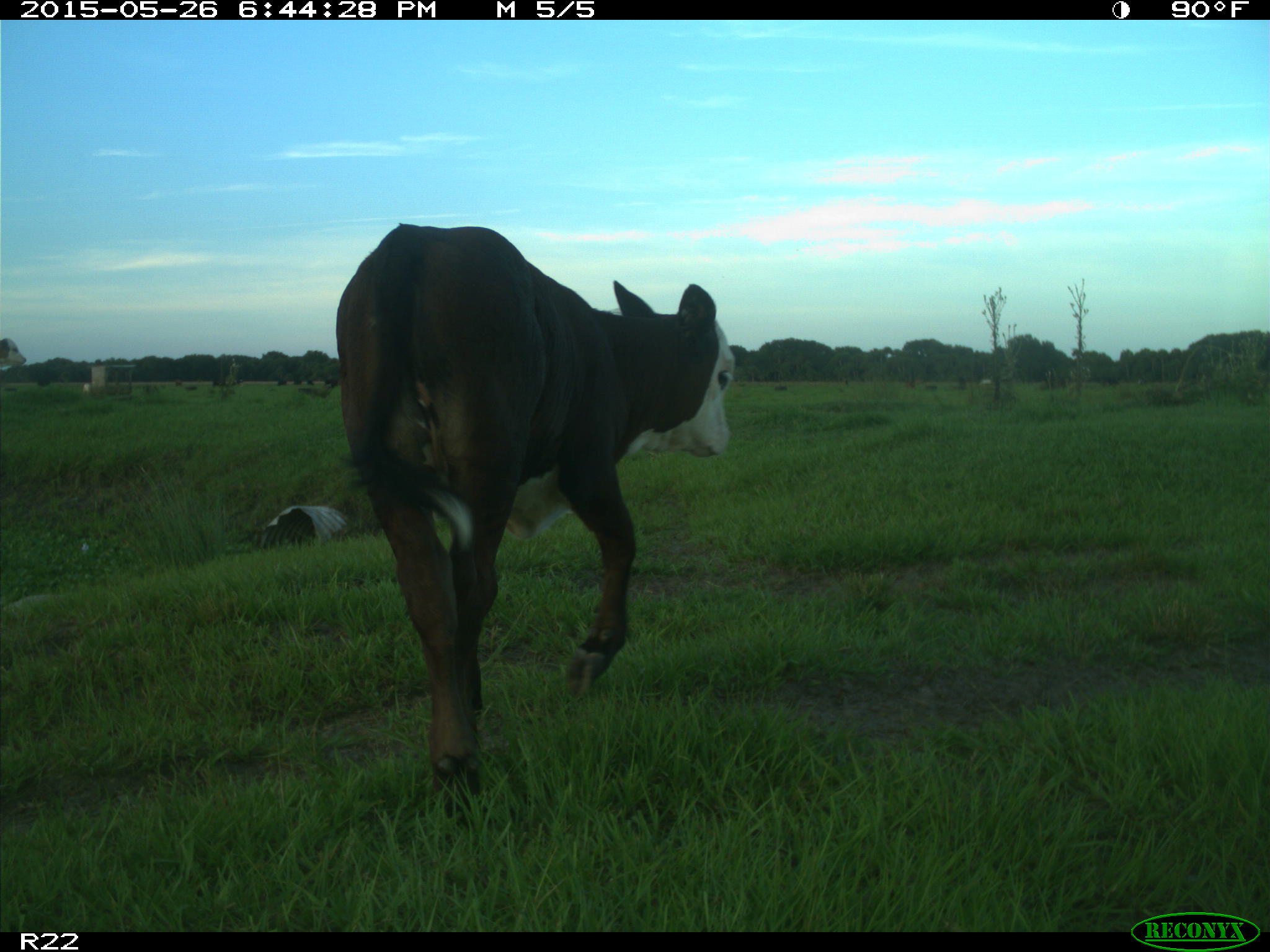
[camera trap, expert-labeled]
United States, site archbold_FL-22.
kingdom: Animalia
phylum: Chordata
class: Mammalia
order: Artiodactyla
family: Bovidae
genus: Bos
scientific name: Bos taurus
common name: domestic cow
Bos taurus (domestic cow).